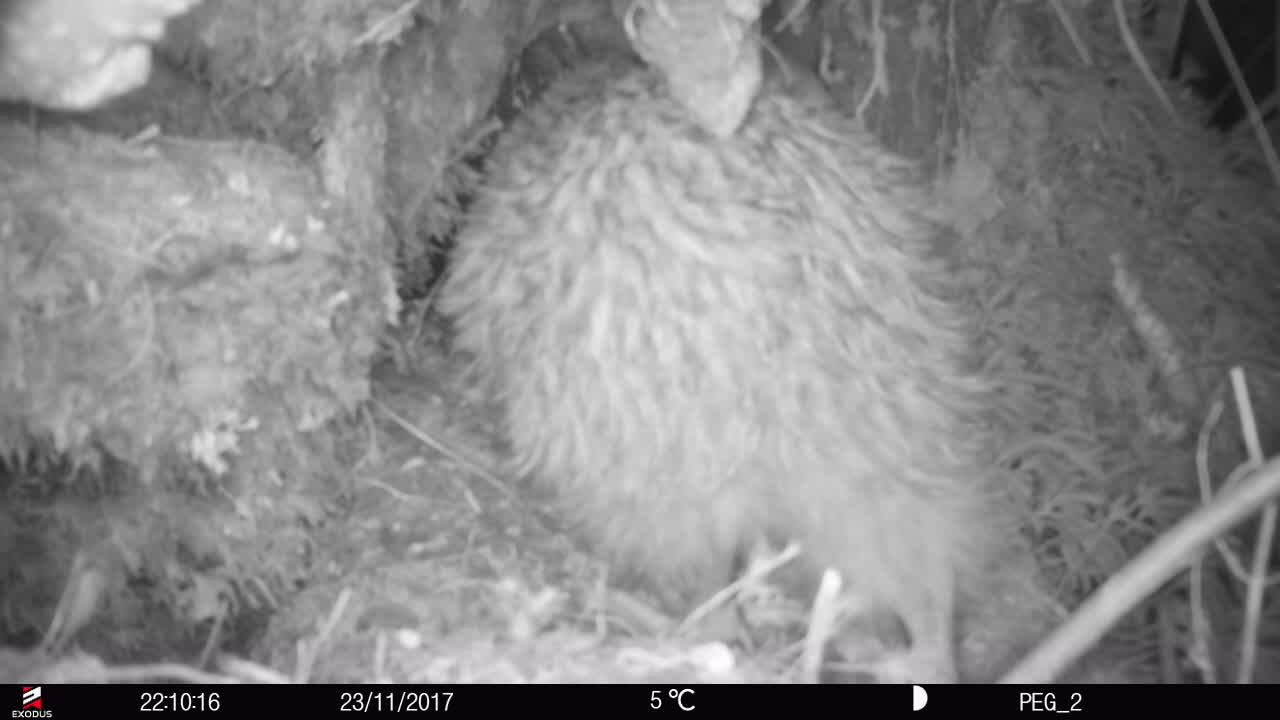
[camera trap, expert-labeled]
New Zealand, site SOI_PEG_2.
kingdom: Animalia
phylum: Chordata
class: Aves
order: Apterygiformes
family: Apterygidae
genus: Apteryx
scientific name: Apteryx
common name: kiwi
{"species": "kiwi (Apteryx)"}